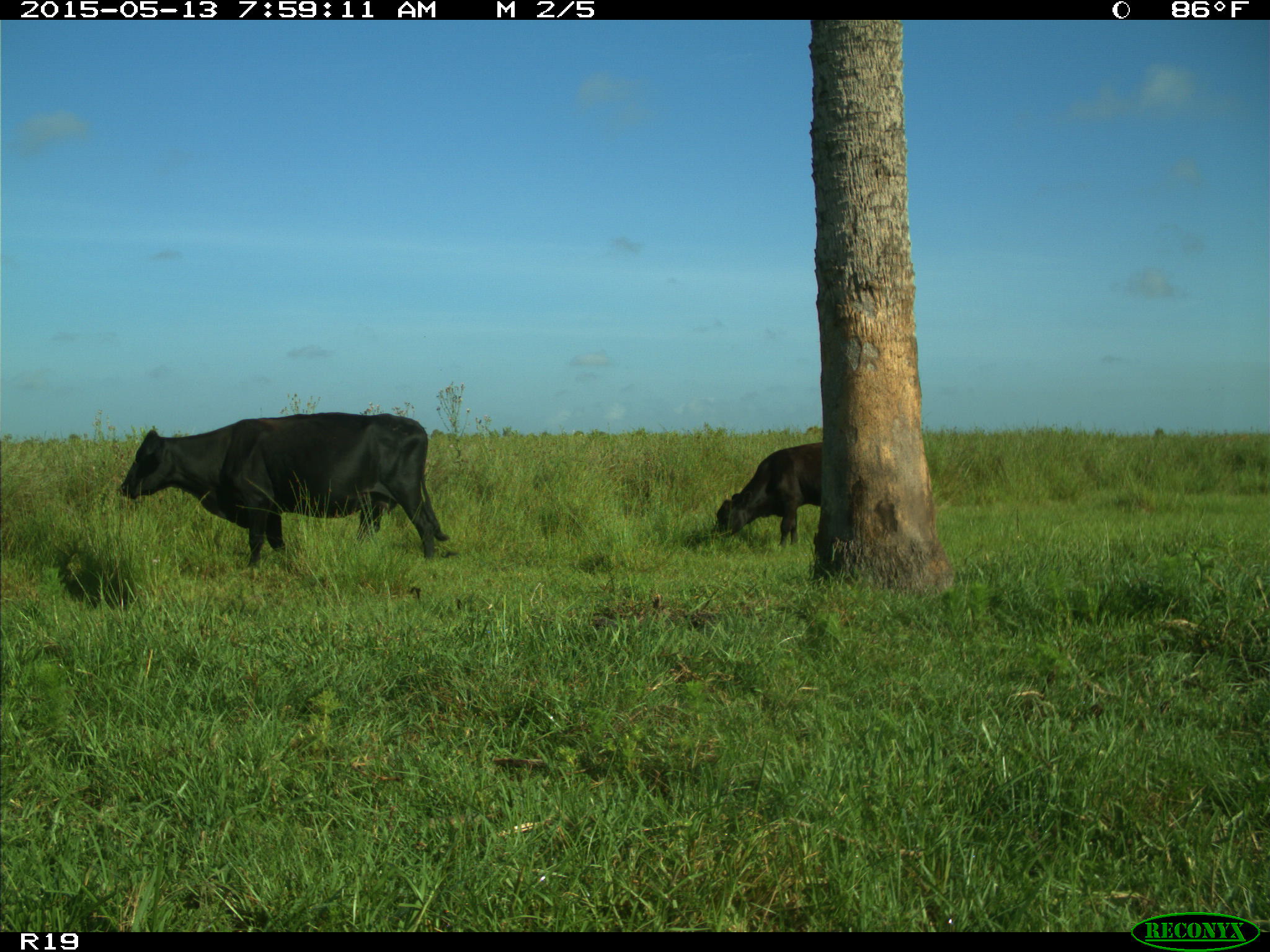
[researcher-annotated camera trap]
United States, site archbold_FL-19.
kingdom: Animalia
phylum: Chordata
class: Mammalia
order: Artiodactyla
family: Bovidae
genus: Bos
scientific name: Bos taurus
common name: domestic cow